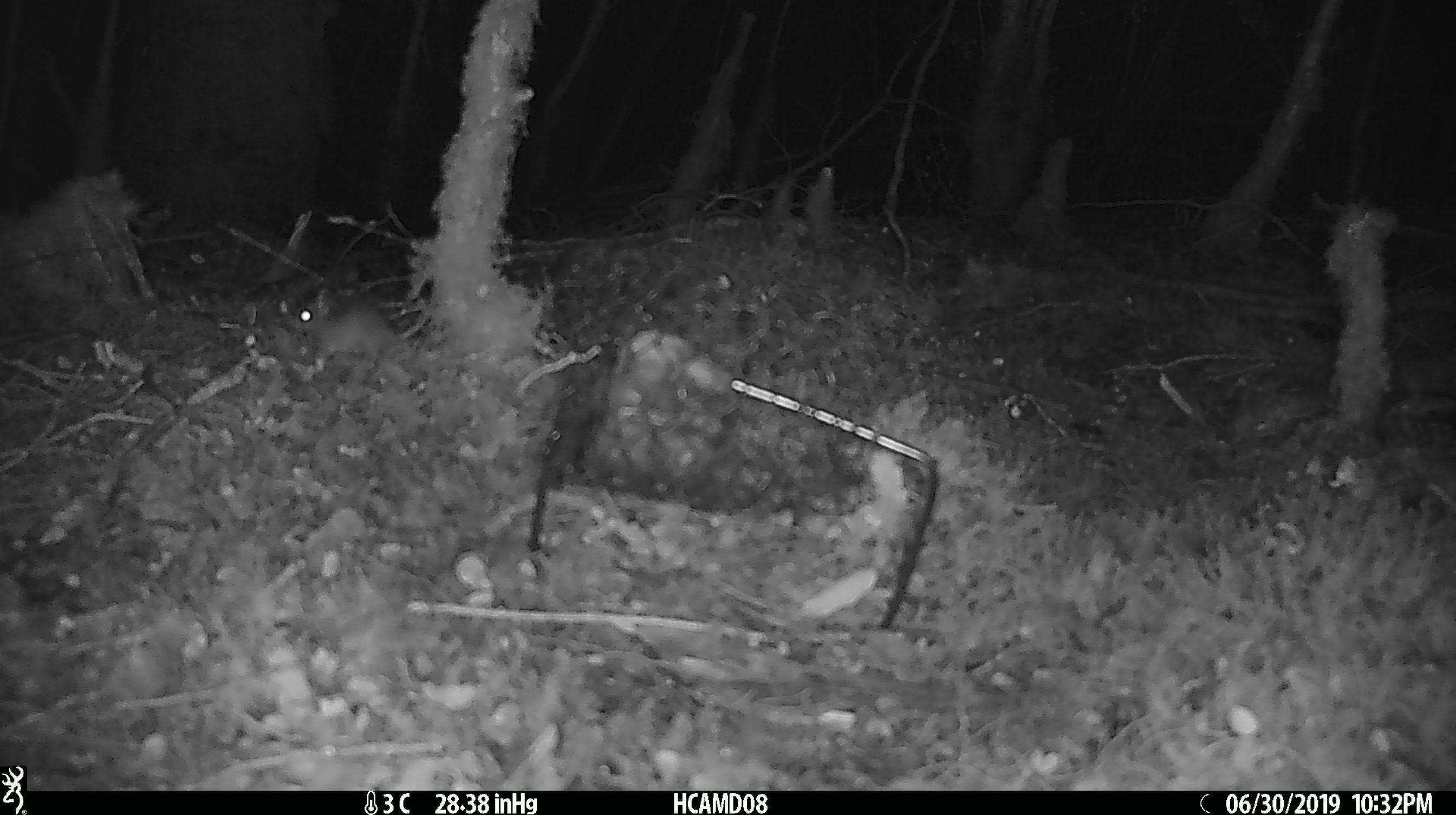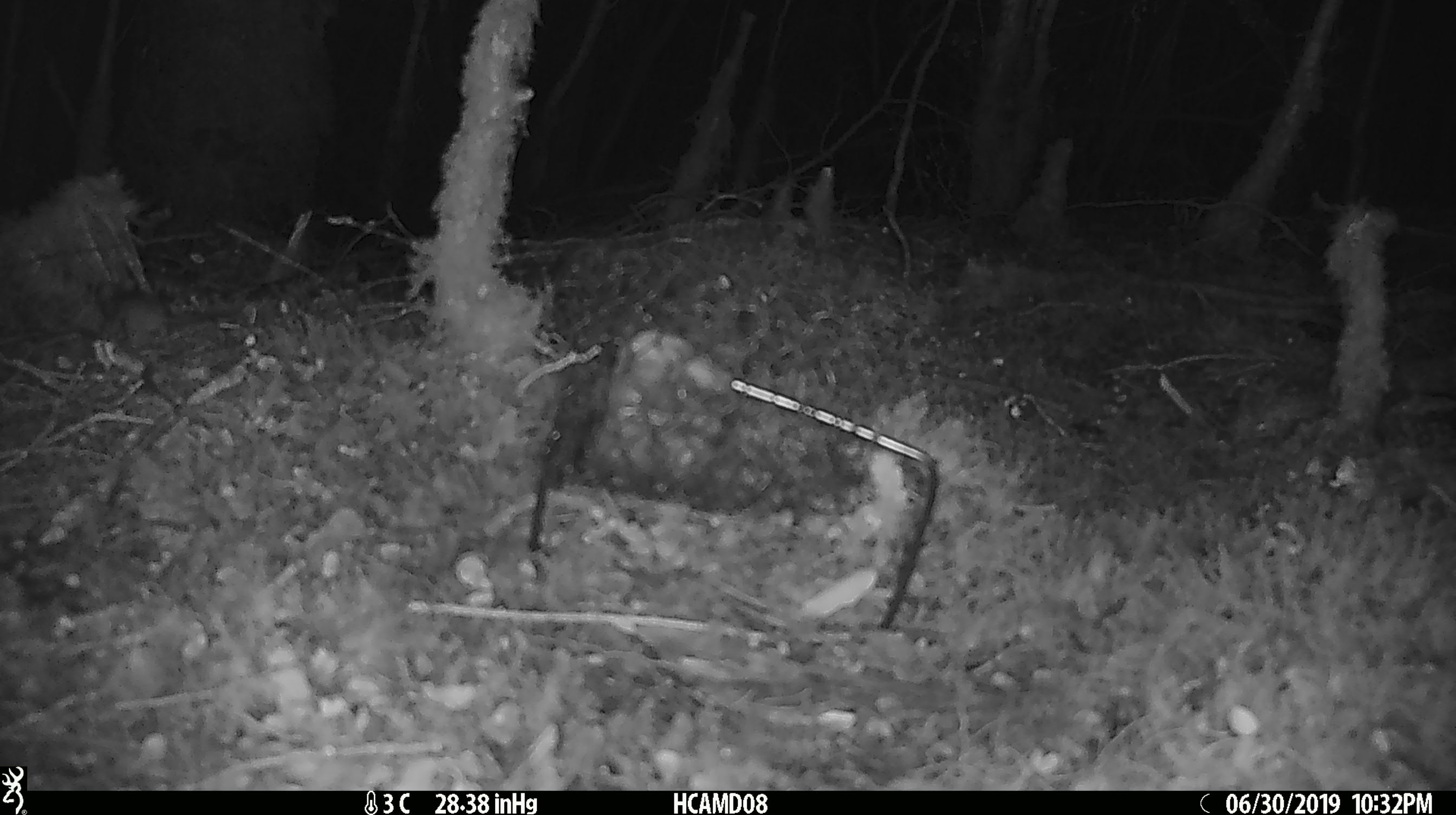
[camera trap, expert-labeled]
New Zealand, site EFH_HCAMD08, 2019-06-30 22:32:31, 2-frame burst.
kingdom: Animalia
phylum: Chordata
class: Mammalia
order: Rodentia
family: Muridae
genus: Mus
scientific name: Mus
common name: mouse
Mouse (Mus).